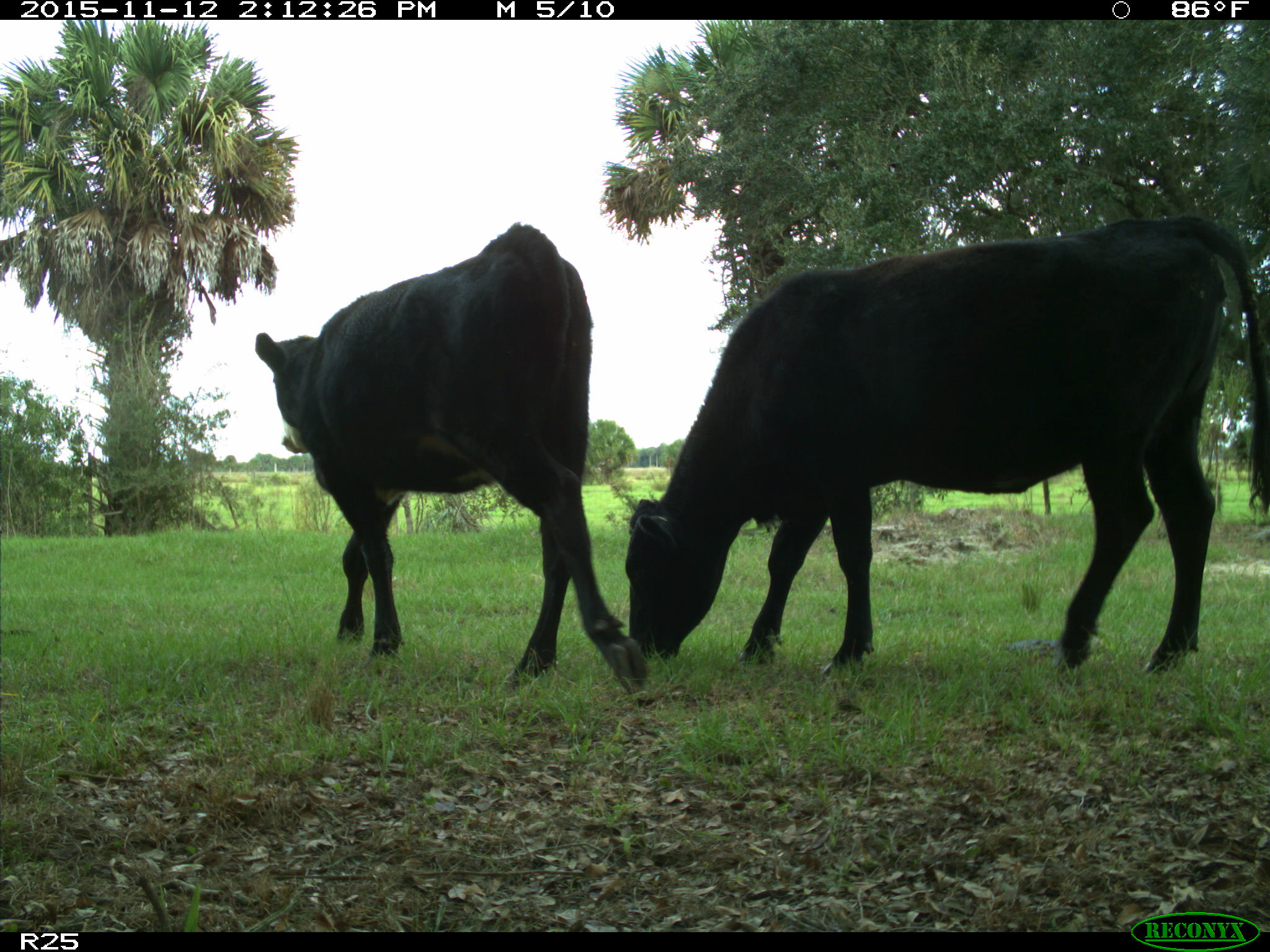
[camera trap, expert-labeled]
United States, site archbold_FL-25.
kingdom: Animalia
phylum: Chordata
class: Mammalia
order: Artiodactyla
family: Bovidae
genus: Bos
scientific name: Bos taurus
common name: domestic cow